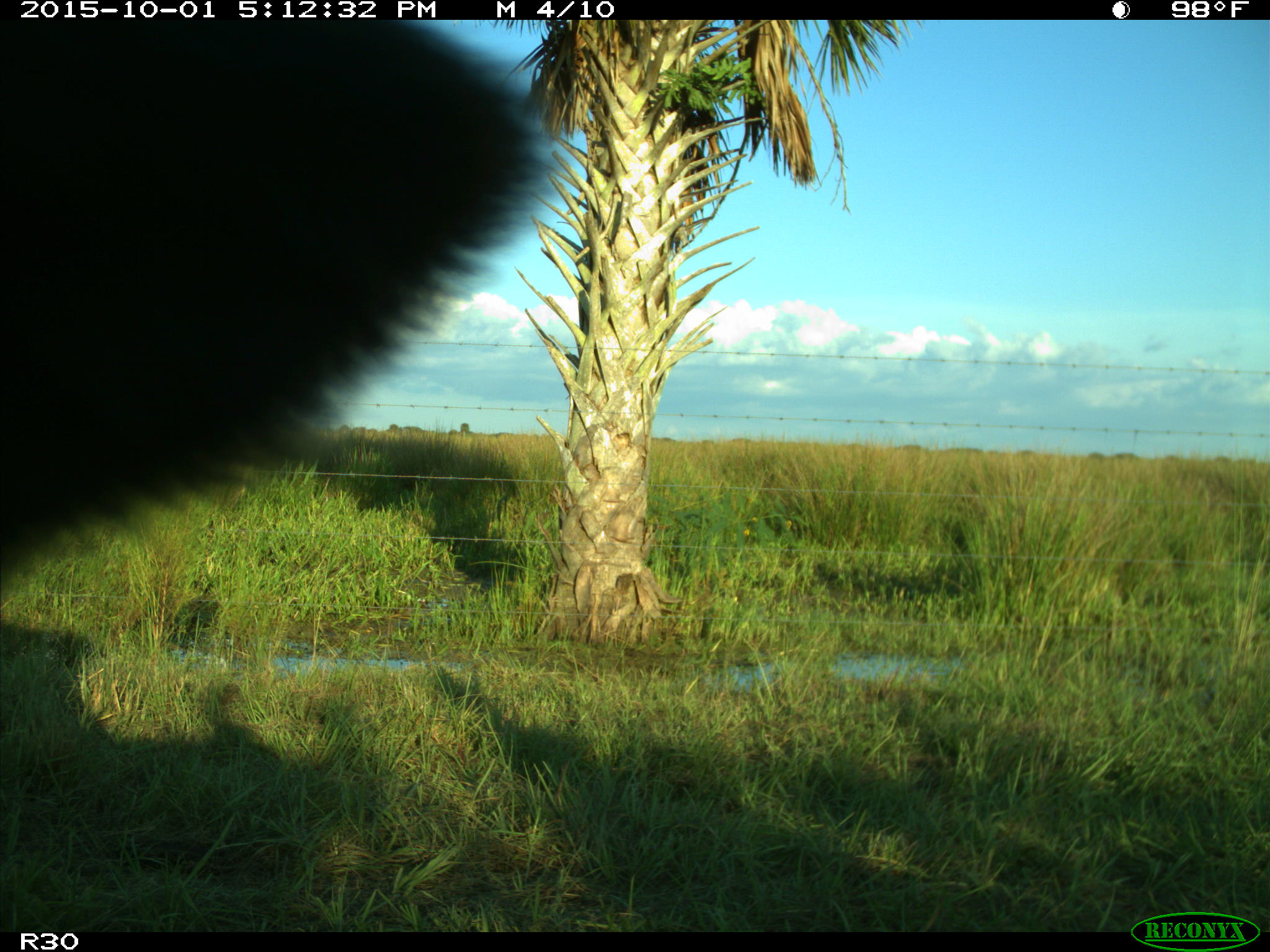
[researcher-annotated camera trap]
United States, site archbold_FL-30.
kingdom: Animalia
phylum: Chordata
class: Mammalia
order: Artiodactyla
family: Bovidae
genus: Bos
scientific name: Bos taurus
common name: domestic cow